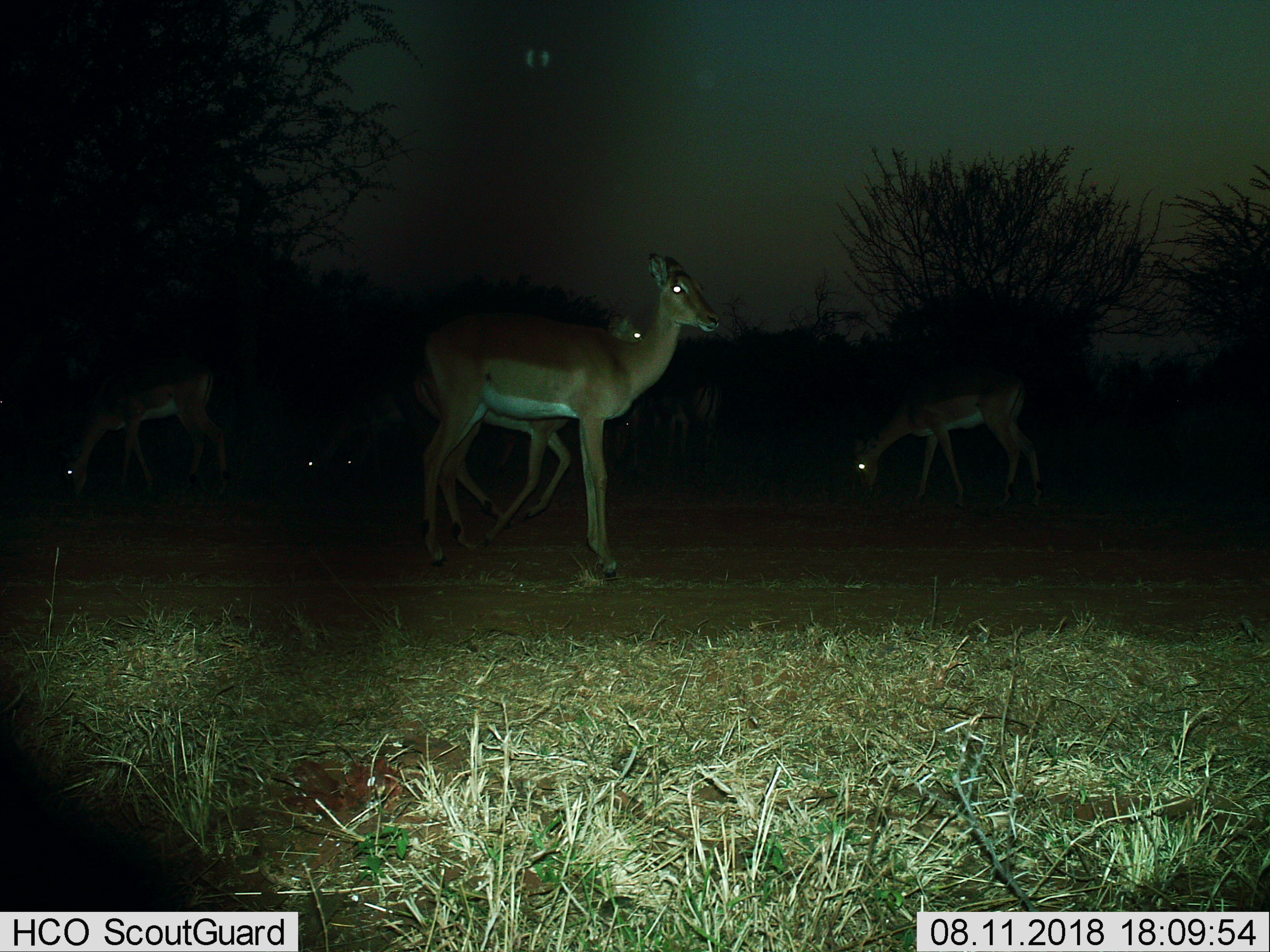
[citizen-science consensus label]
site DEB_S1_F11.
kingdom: Animalia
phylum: Chordata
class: Mammalia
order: Artiodactyla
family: Bovidae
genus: Aepyceros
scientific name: Aepyceros melampus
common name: impala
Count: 7.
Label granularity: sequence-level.